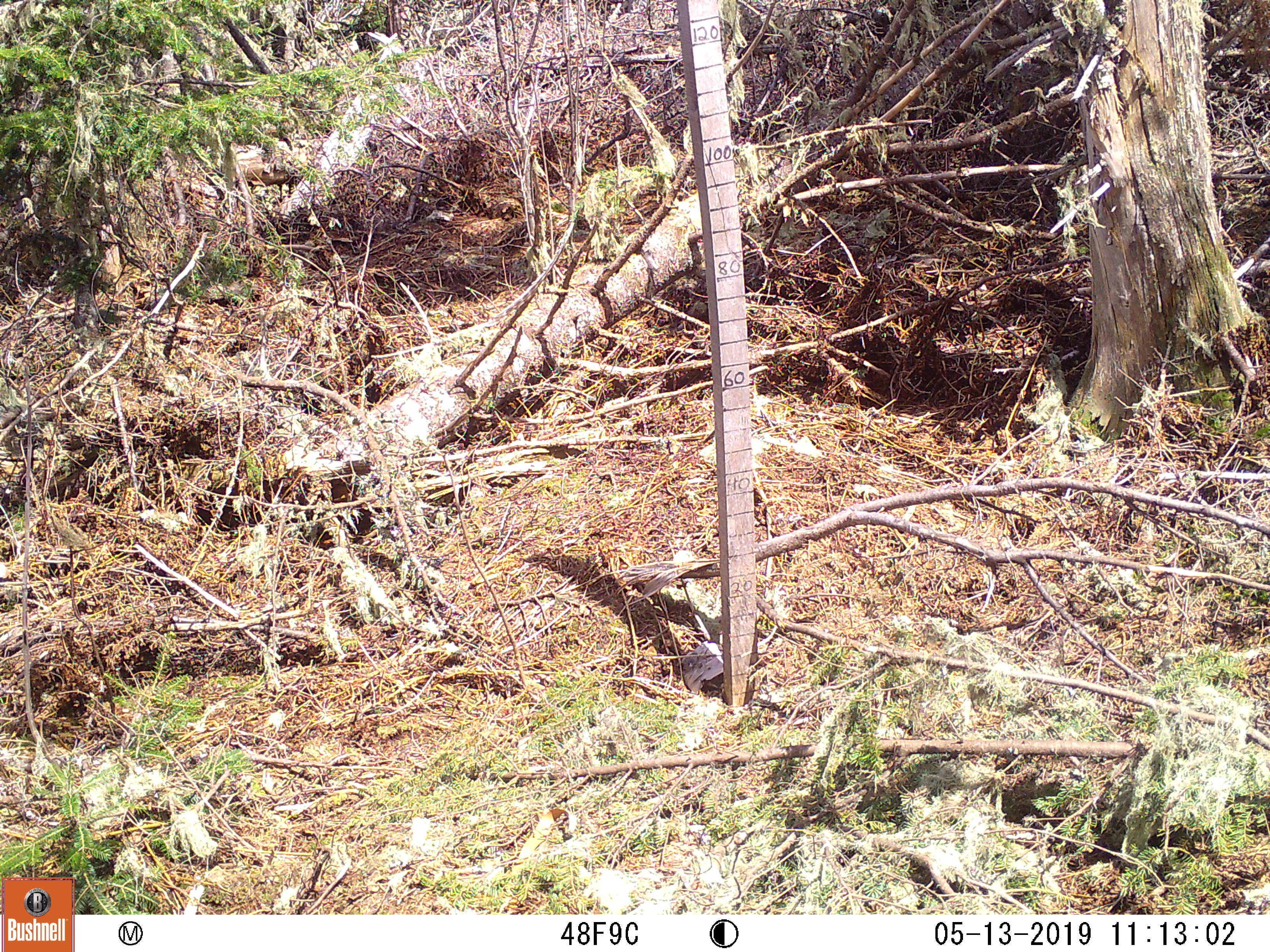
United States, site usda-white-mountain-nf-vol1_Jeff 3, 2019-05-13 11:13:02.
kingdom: Animalia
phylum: Chordata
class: Mammalia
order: Lagomorpha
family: Leporidae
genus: Lepus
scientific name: Lepus americanus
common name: snowshoe hare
Snowshoe hare (Lepus americanus).